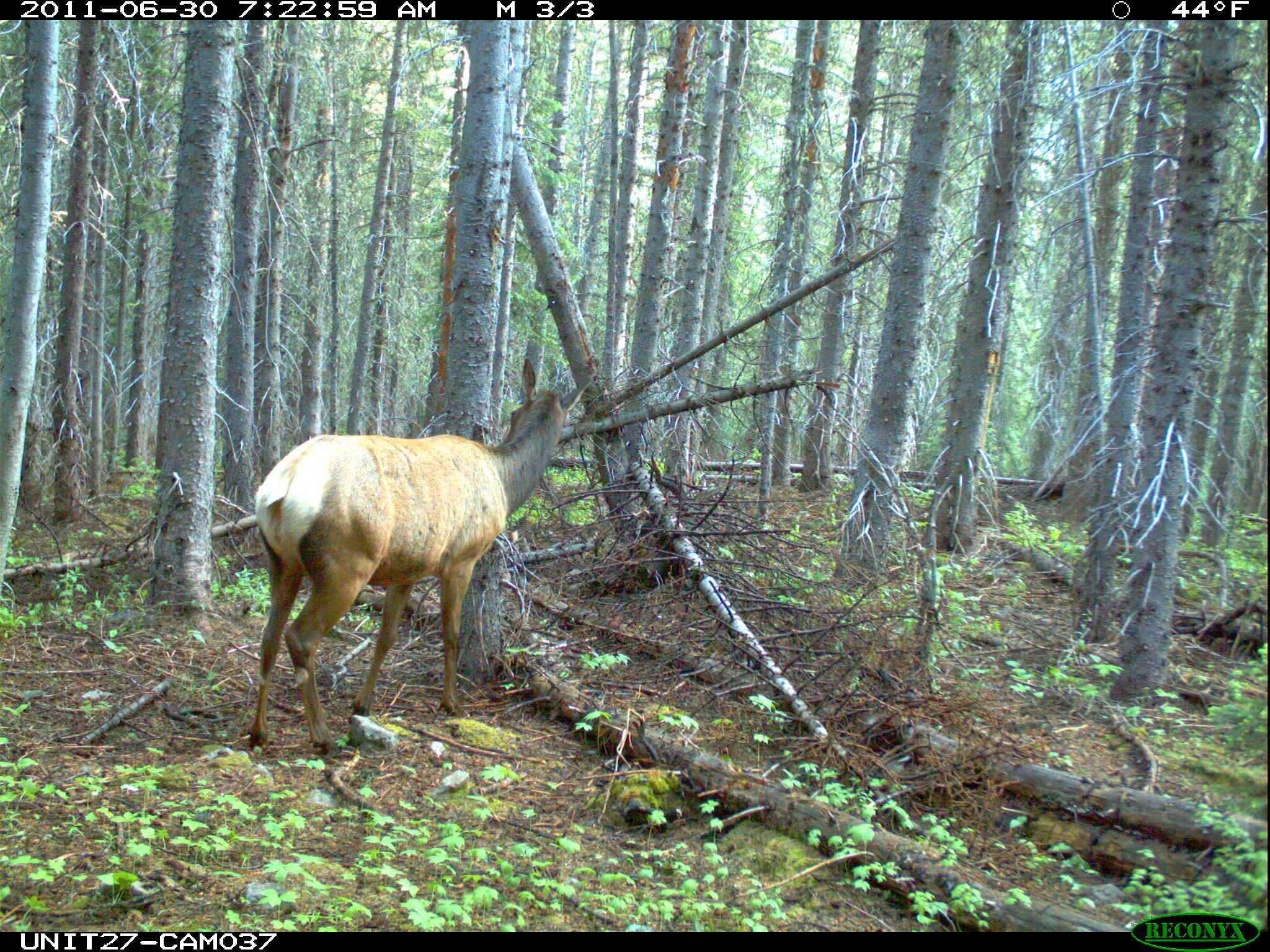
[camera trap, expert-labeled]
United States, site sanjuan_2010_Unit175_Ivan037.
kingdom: Animalia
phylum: Chordata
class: Mammalia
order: Artiodactyla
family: Cervidae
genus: Cervus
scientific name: Cervus elaphus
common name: red deer